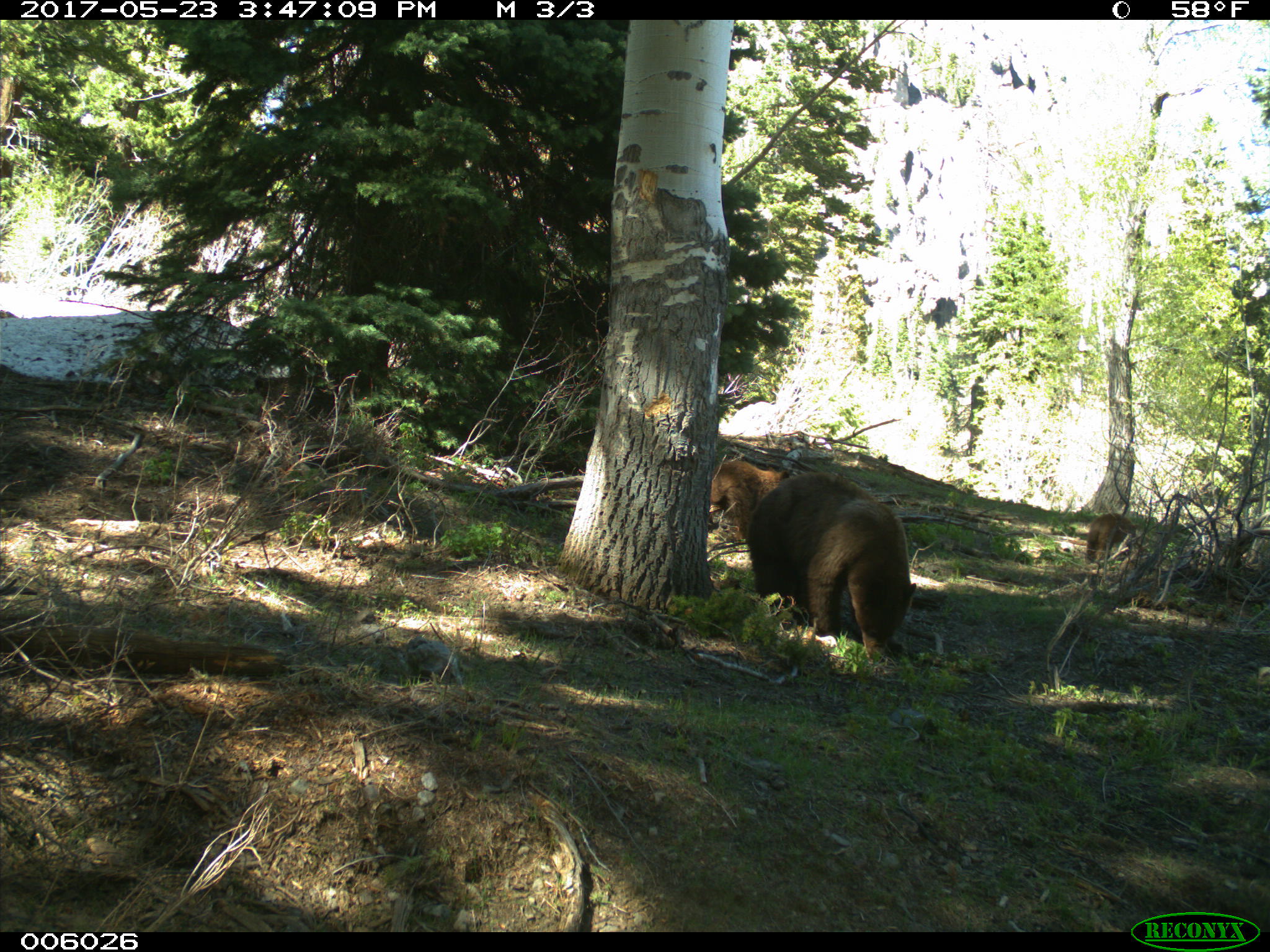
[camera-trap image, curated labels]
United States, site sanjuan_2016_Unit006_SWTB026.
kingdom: Animalia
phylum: Chordata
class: Mammalia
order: Carnivora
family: Ursidae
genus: Ursus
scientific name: Ursus americanus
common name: american black bear